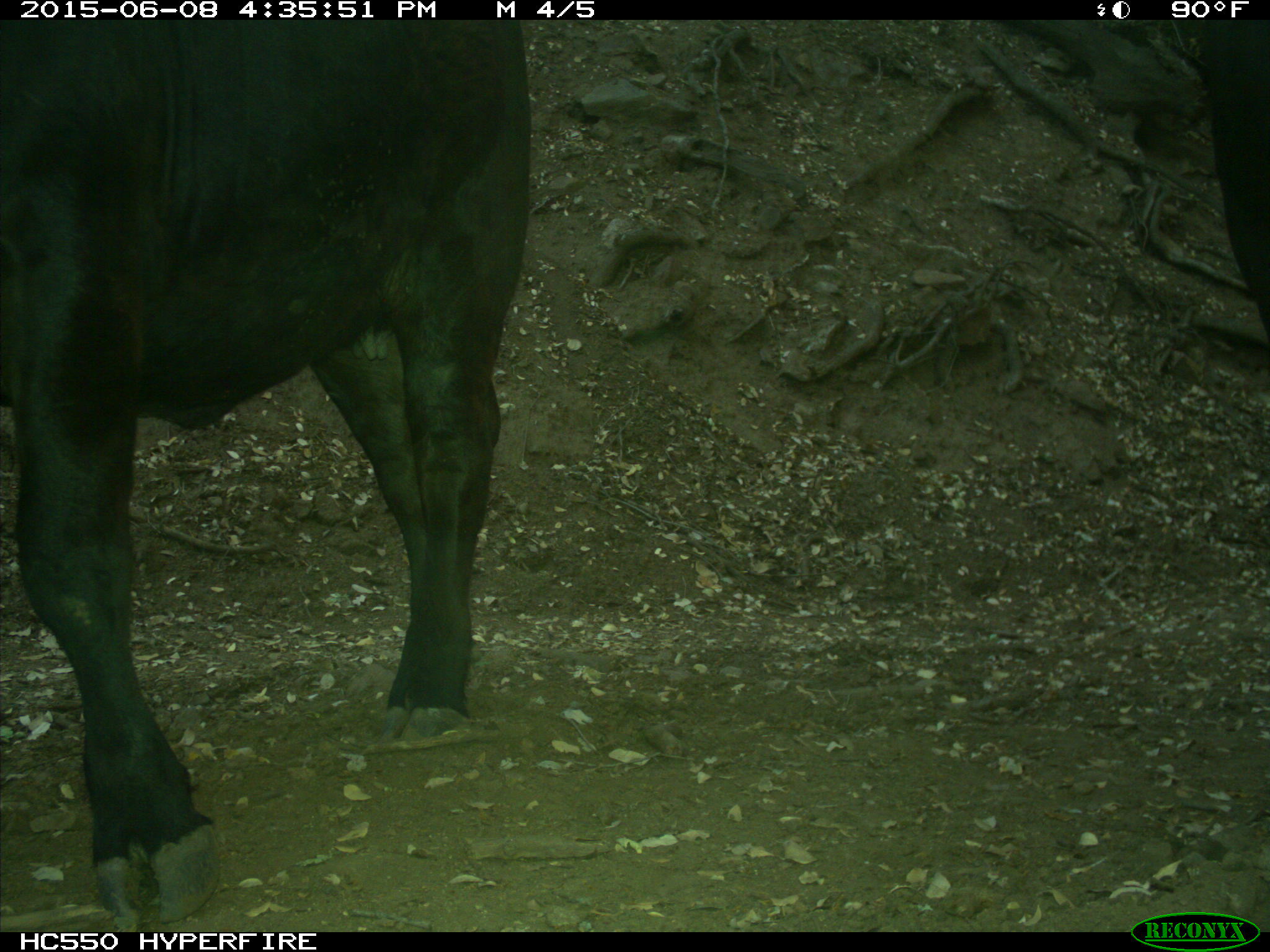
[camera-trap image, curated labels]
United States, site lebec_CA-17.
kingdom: Animalia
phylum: Chordata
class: Mammalia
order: Artiodactyla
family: Bovidae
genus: Bos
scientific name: Bos taurus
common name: domestic cow